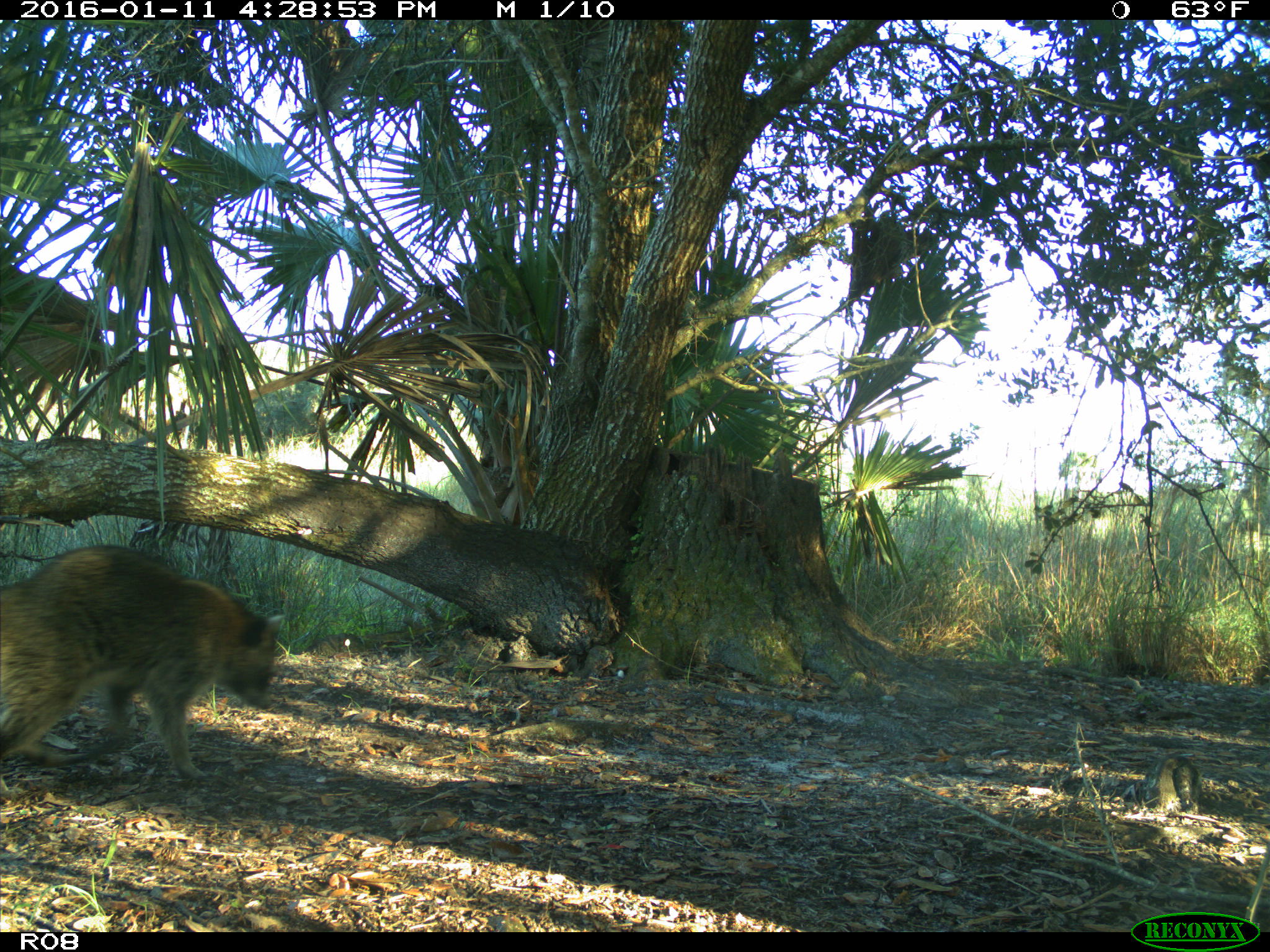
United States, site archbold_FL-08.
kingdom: Animalia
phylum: Chordata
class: Mammalia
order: Carnivora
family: Procyonidae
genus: Procyon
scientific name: Procyon lotor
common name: common raccoon